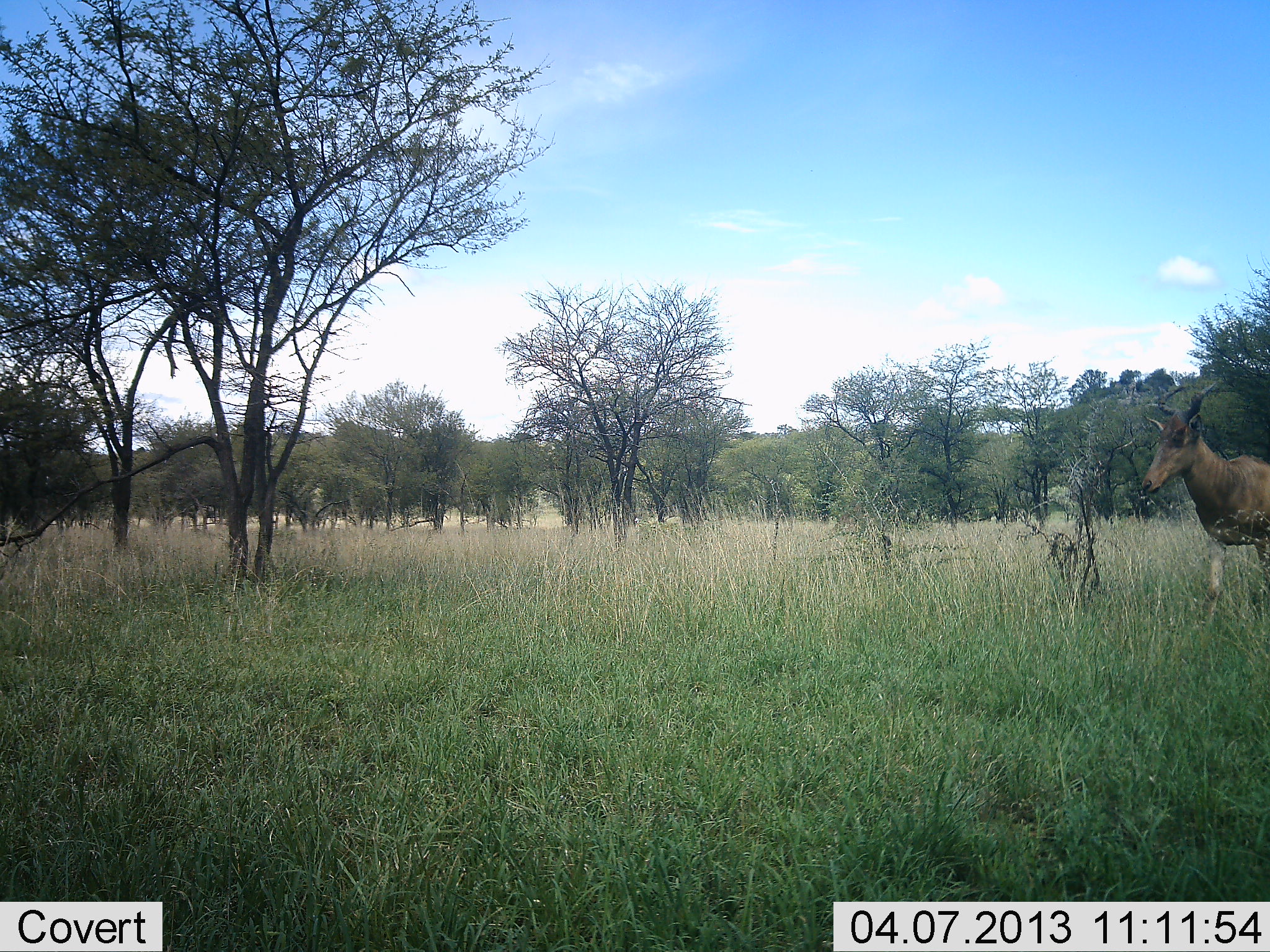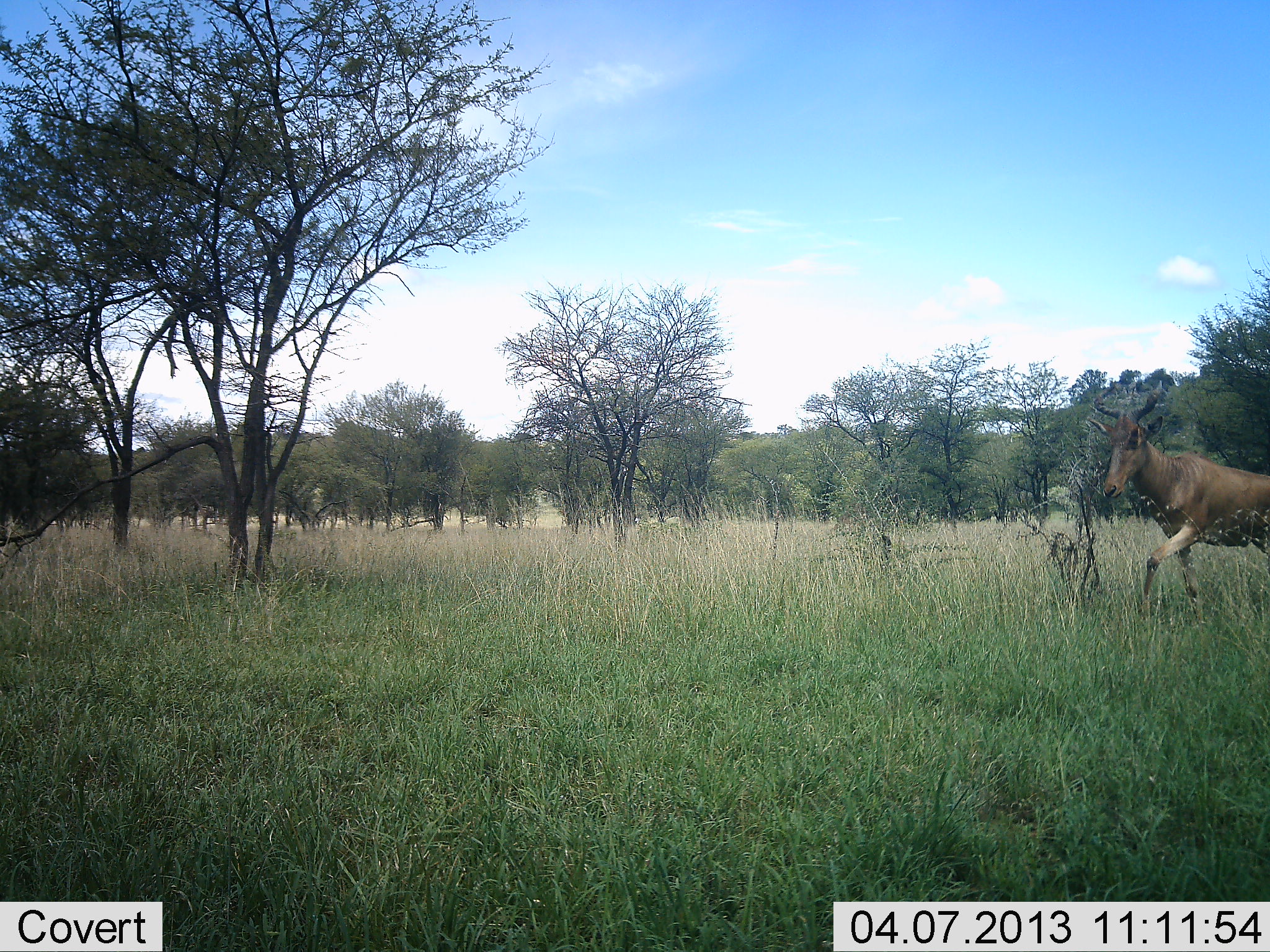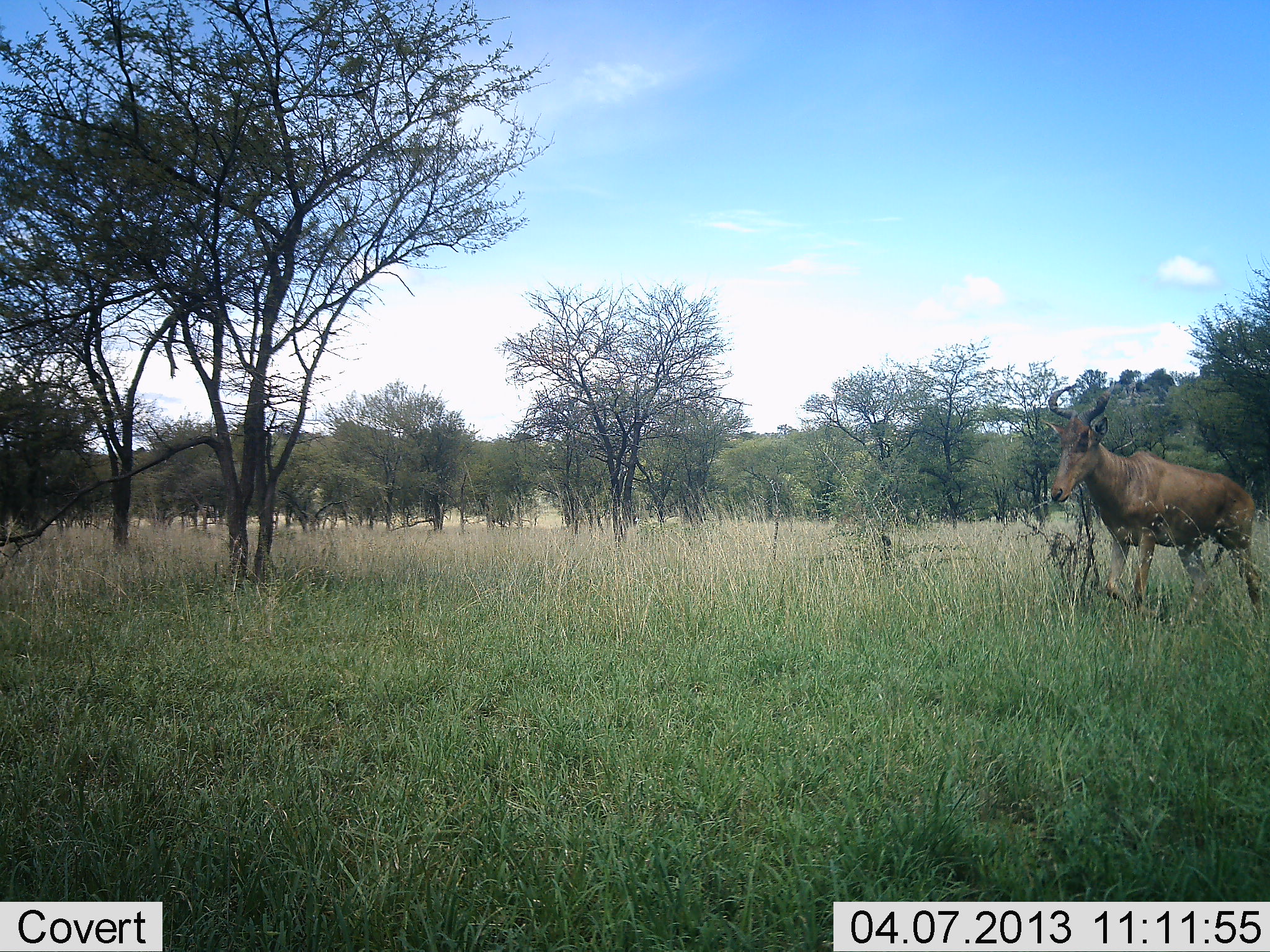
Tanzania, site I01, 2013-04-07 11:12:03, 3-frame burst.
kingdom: Animalia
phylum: Chordata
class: Mammalia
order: Artiodactyla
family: Bovidae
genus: Alcelaphus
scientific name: Alcelaphus buselaphus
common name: hartebeest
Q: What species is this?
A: Hartebeest (Alcelaphus buselaphus).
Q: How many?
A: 1.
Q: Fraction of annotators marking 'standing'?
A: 8%.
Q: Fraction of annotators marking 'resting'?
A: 0%.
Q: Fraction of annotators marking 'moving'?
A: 96%.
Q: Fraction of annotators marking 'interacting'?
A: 0%.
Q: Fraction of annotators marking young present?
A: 0%.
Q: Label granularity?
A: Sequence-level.